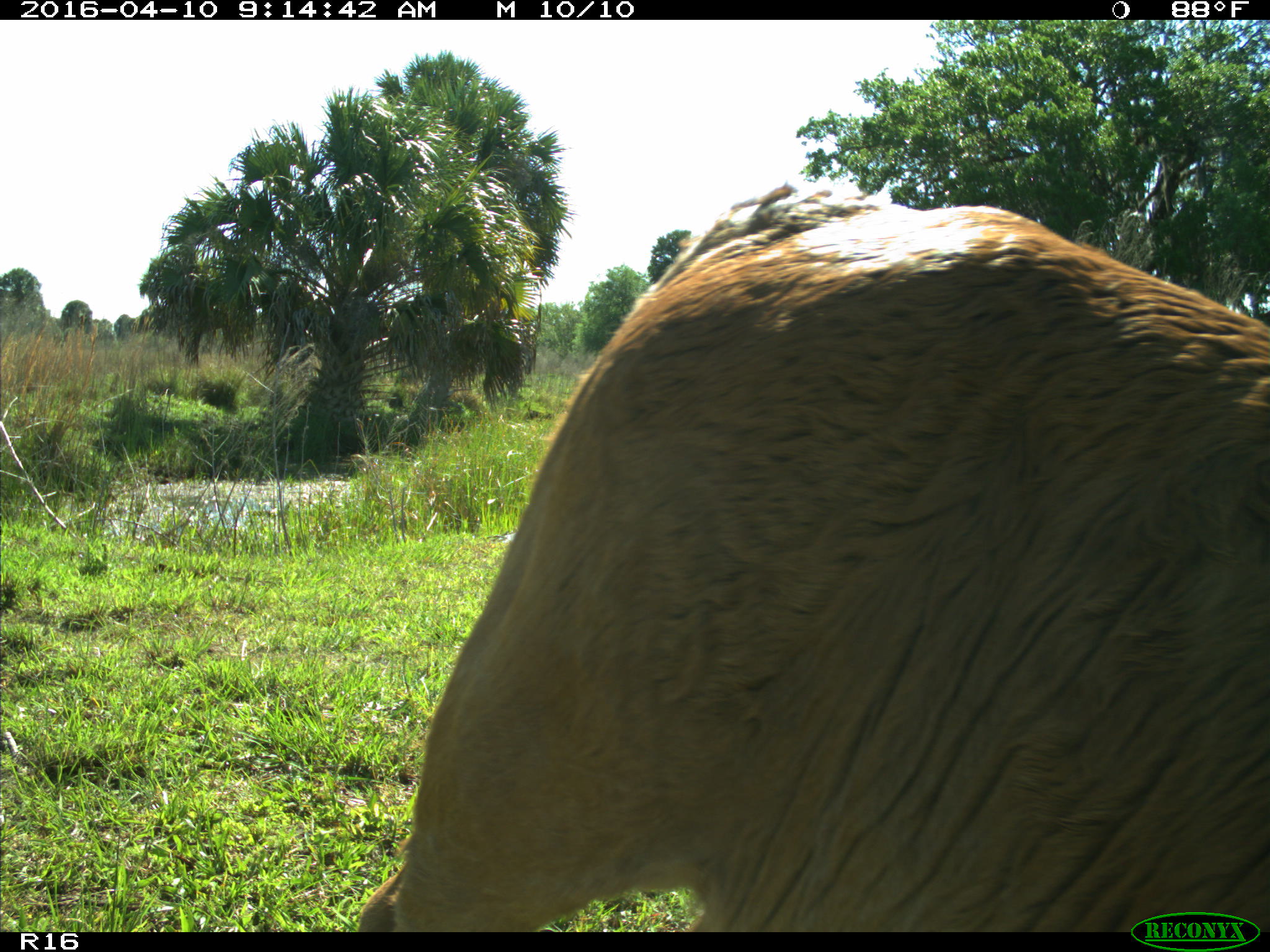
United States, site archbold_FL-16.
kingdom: Animalia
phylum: Chordata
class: Mammalia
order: Artiodactyla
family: Bovidae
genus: Bos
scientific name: Bos taurus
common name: domestic cow